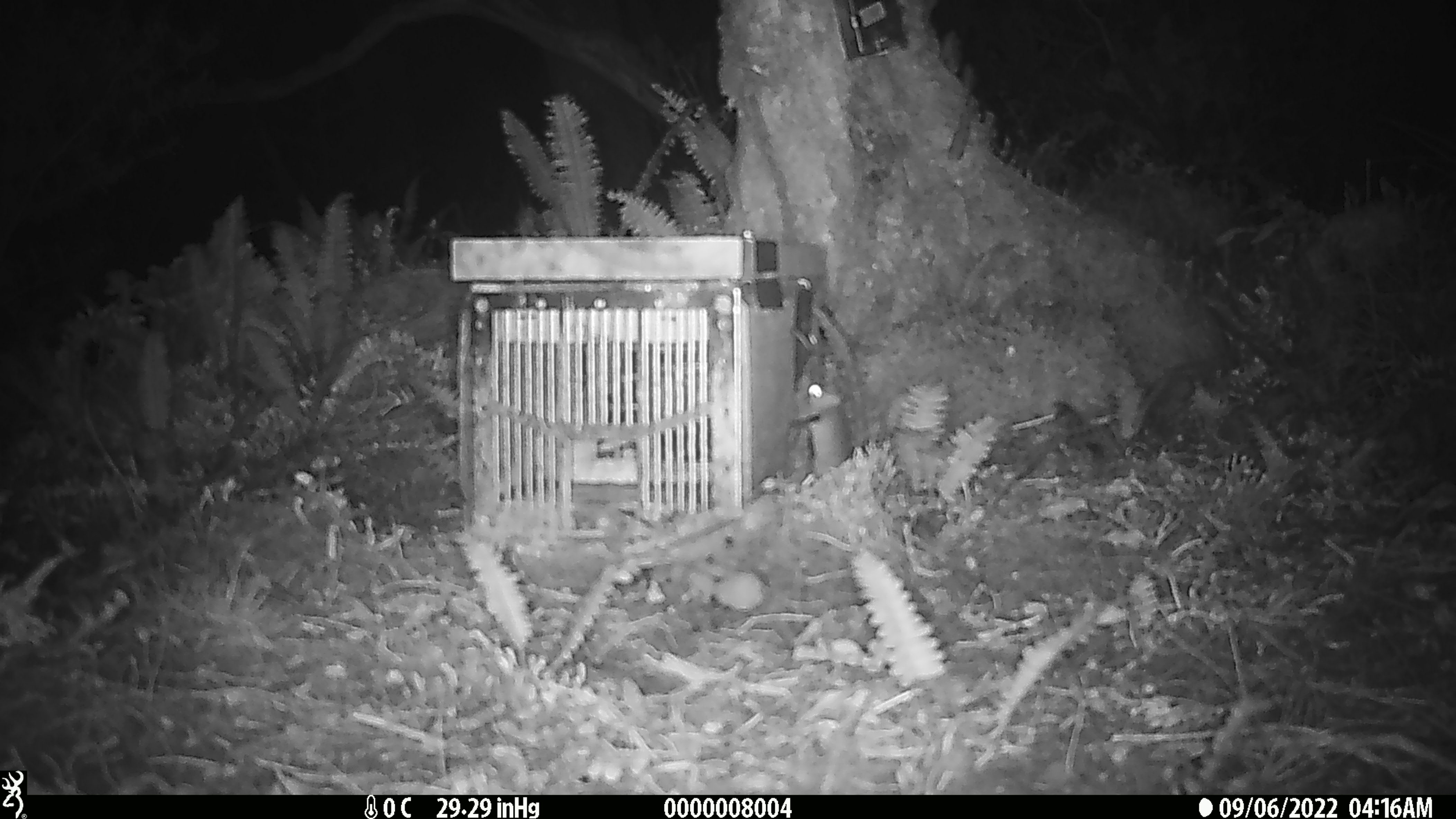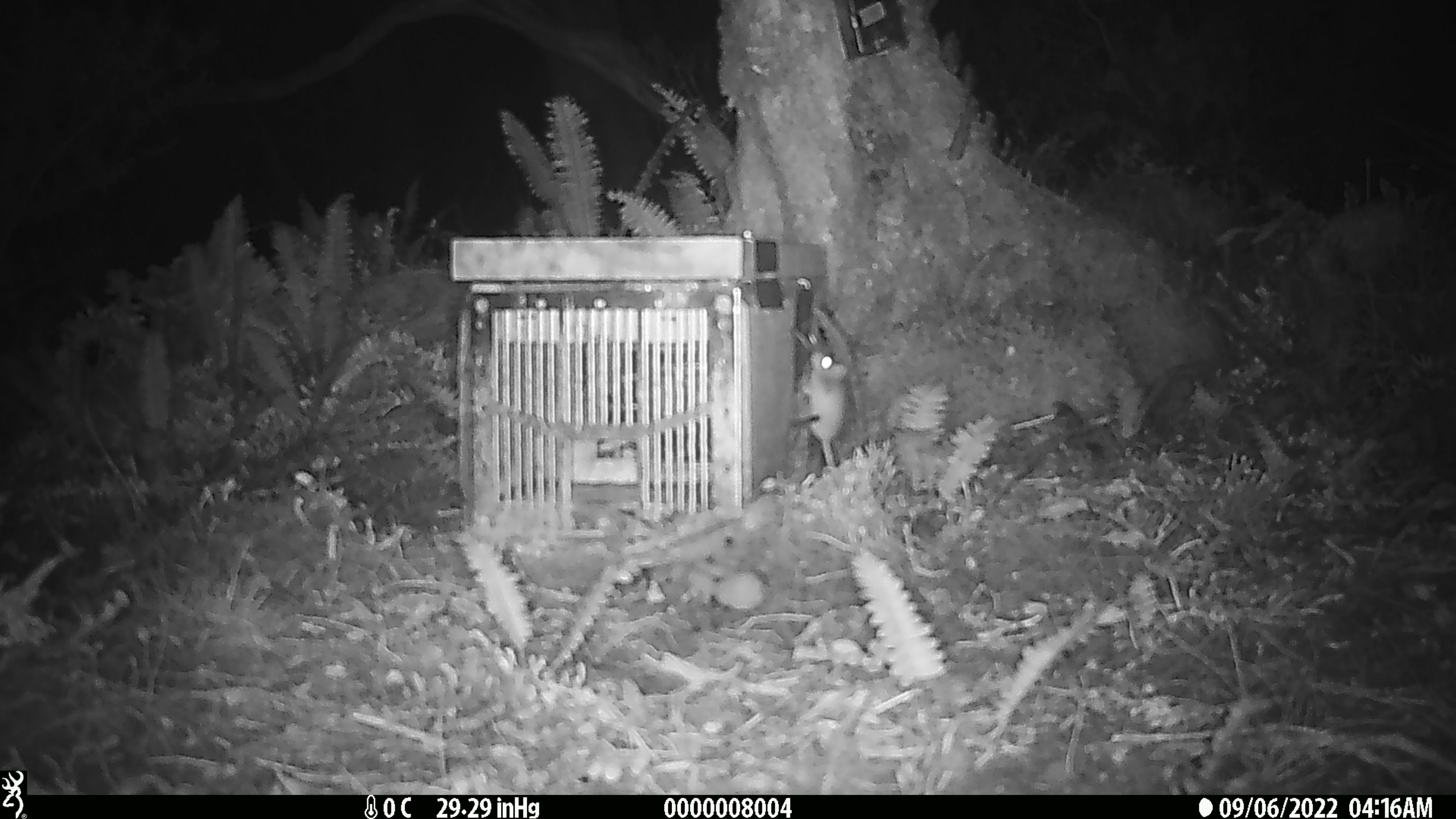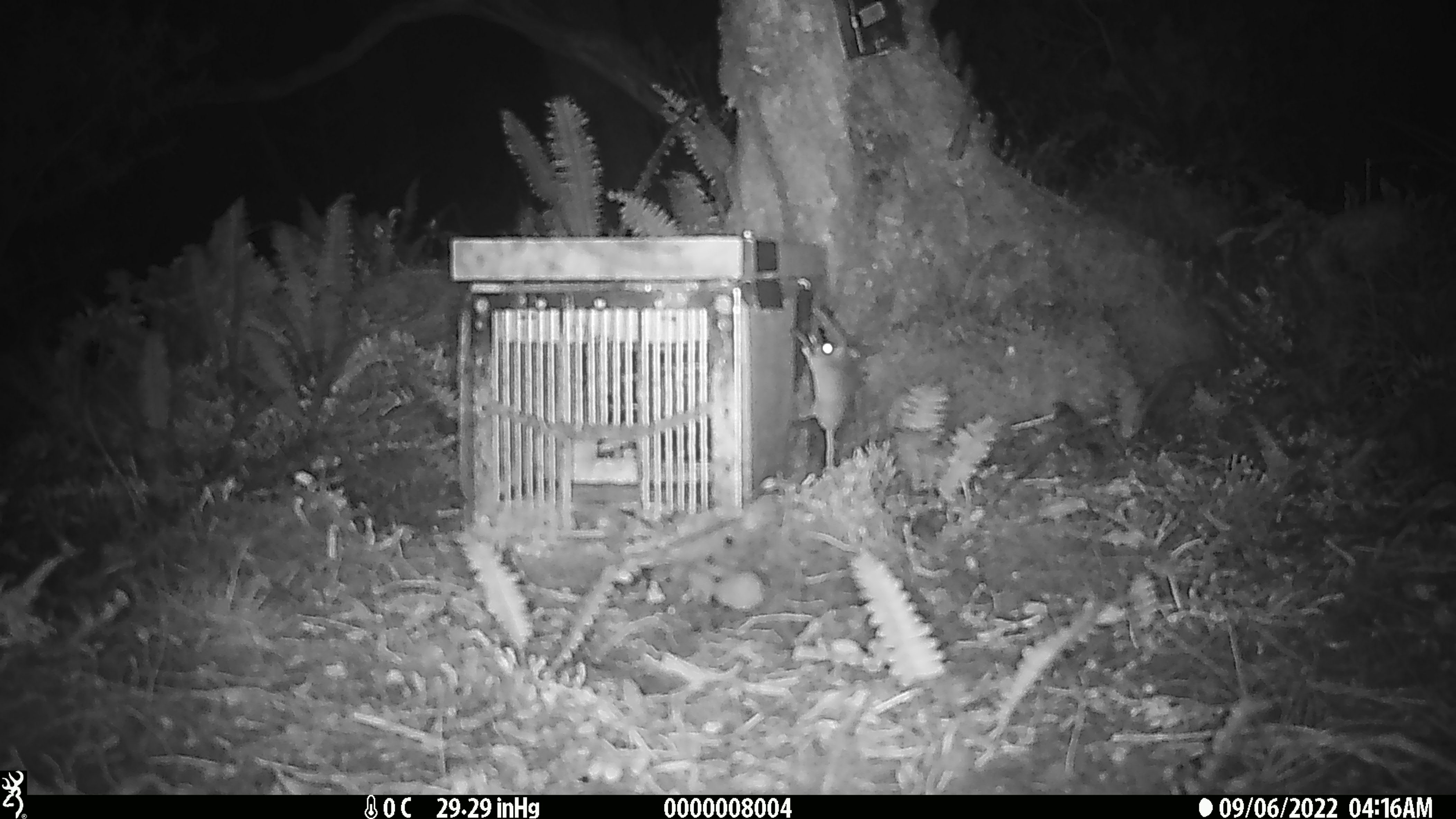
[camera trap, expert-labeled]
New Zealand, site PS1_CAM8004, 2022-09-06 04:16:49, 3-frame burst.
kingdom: Animalia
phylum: Chordata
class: Mammalia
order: Rodentia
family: Muridae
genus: Mus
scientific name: Mus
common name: mouse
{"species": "mouse (Mus)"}